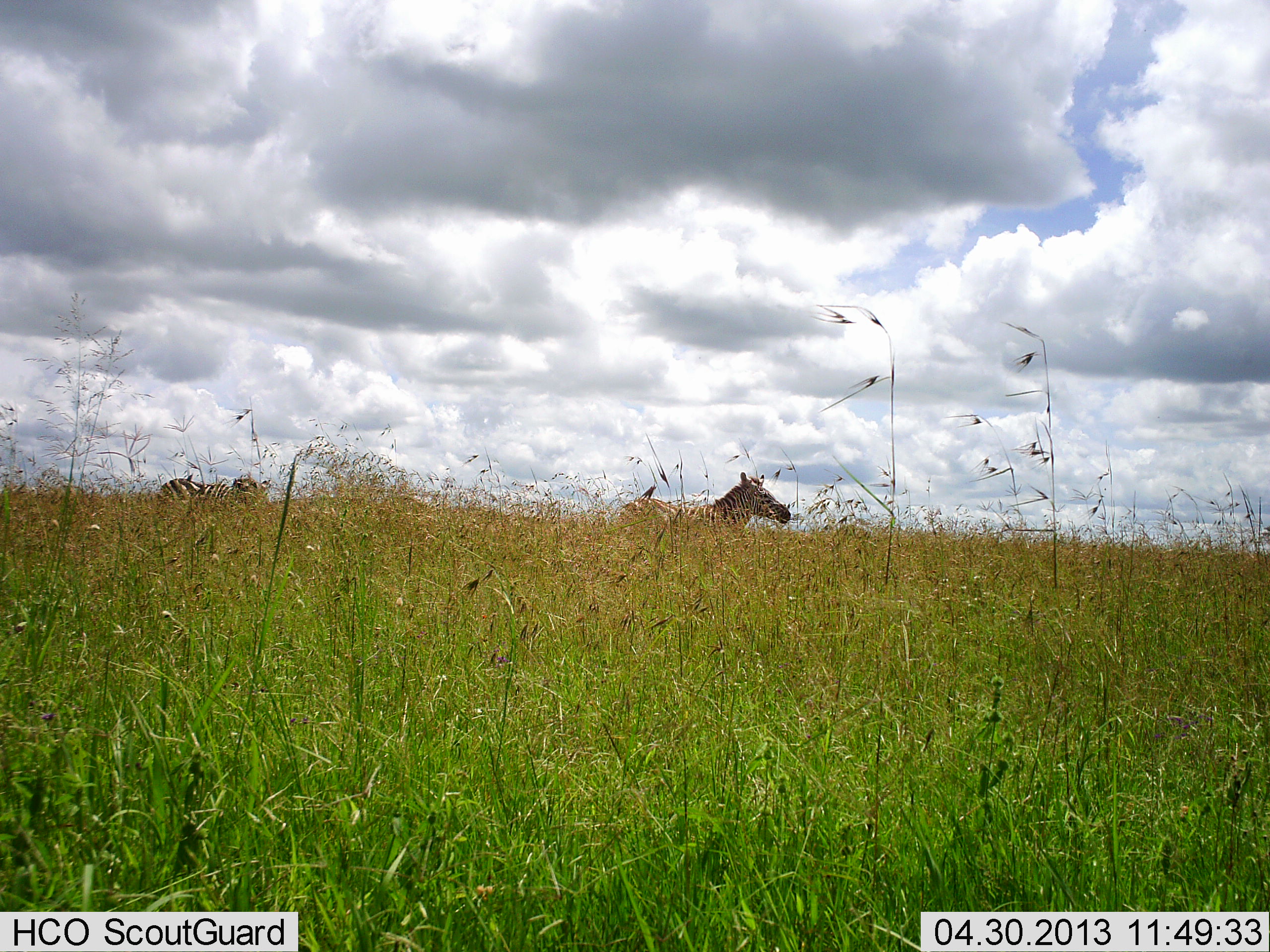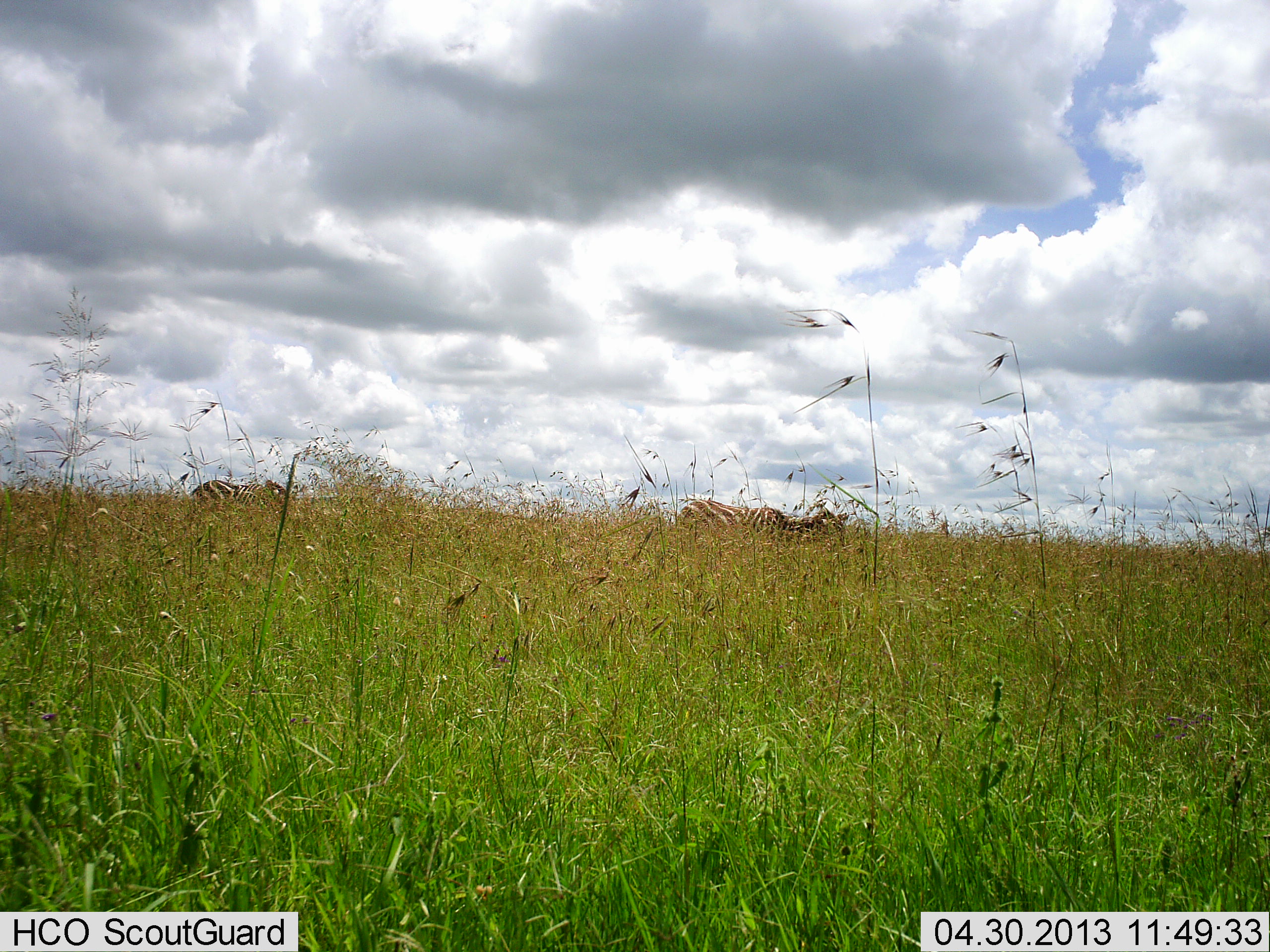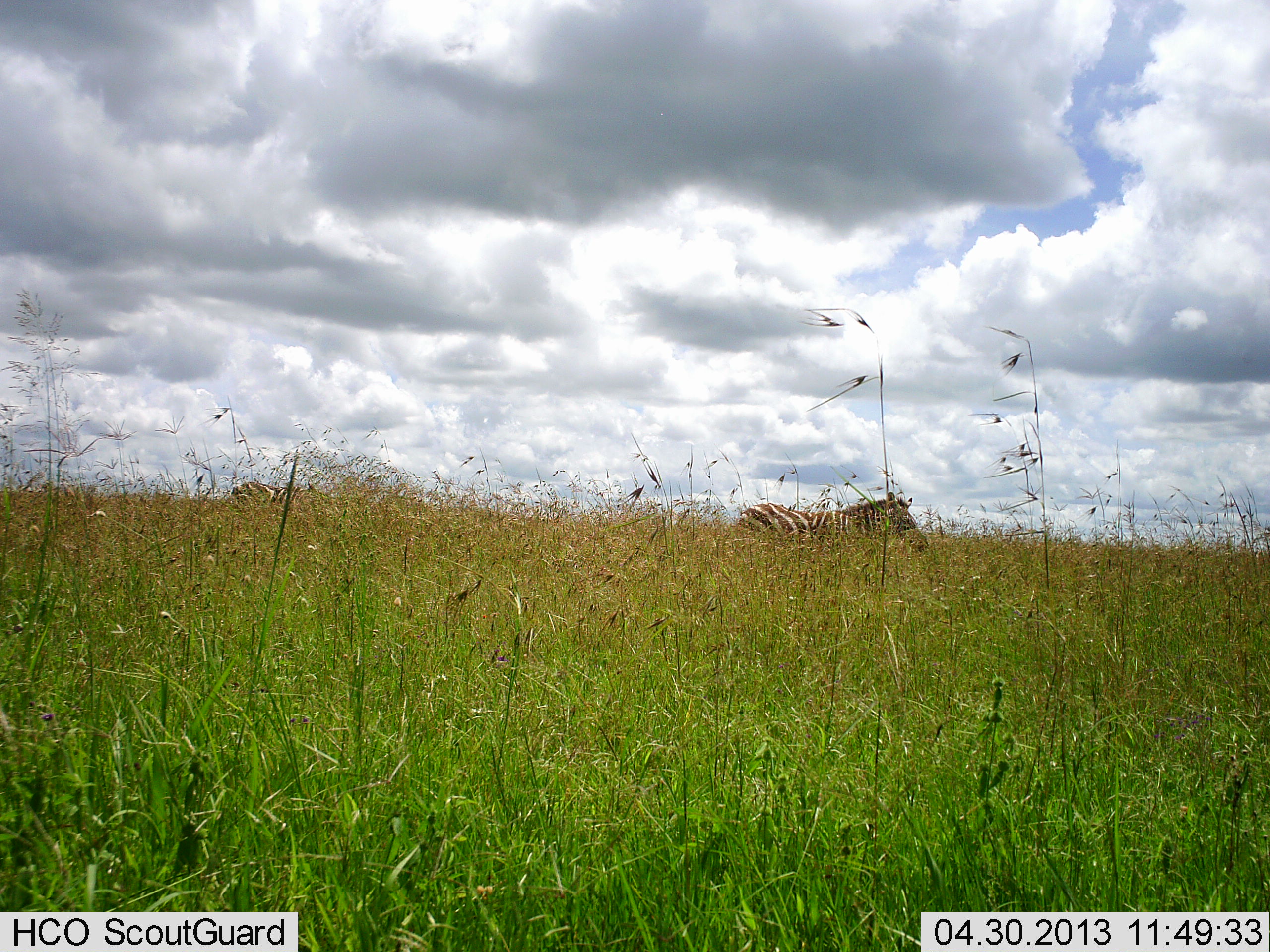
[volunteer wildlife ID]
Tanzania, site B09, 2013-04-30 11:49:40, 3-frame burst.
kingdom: Animalia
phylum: Chordata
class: Mammalia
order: Perissodactyla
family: Equidae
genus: Equus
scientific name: Equus quagga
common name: plains zebra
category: zebra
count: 2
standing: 10%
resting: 0%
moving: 84%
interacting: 0%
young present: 3%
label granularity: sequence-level